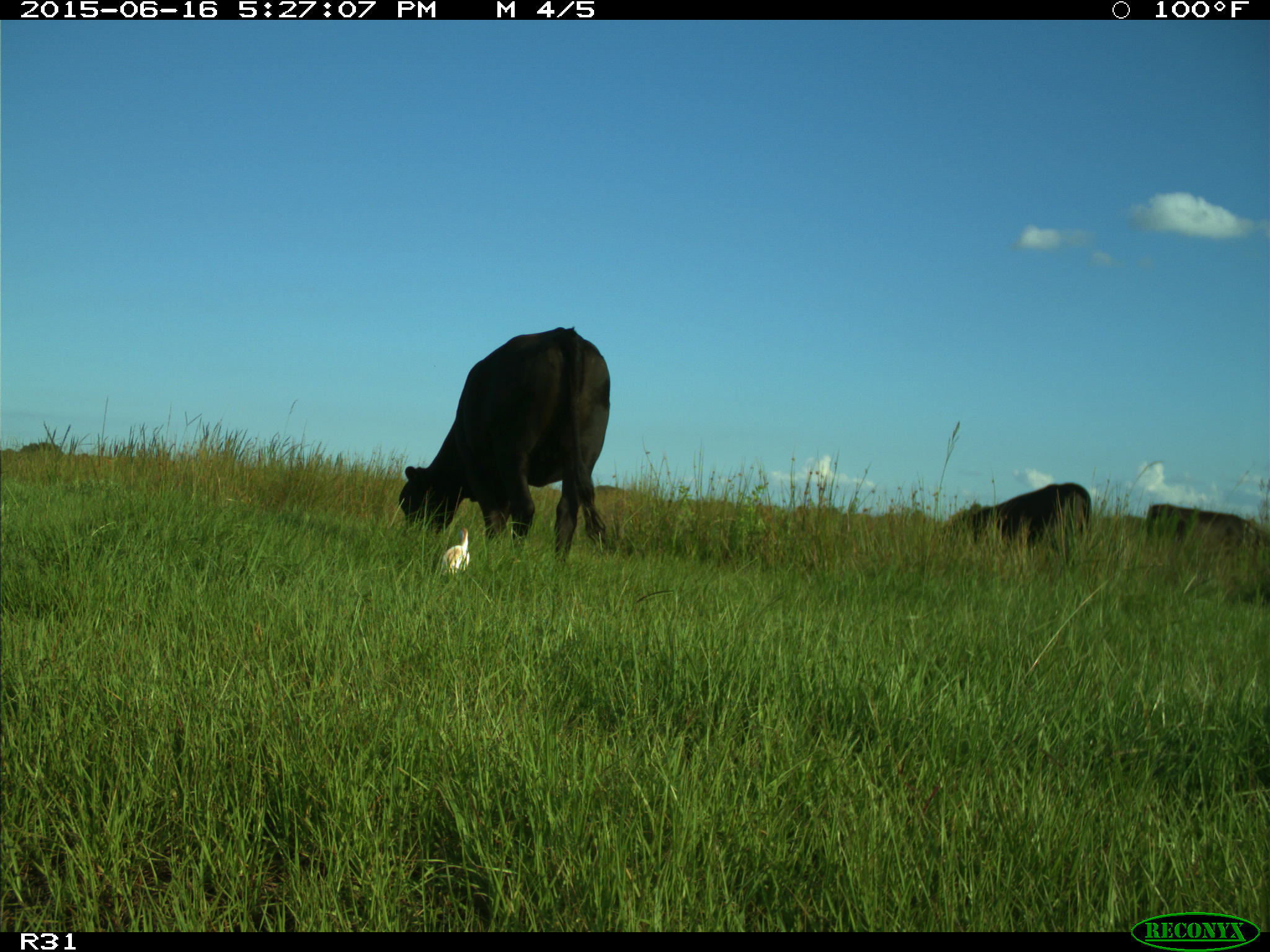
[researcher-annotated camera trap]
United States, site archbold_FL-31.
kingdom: Animalia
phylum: Chordata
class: Mammalia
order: Artiodactyla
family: Bovidae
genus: Bos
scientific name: Bos taurus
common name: domestic cow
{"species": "Bos taurus (domestic cow)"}